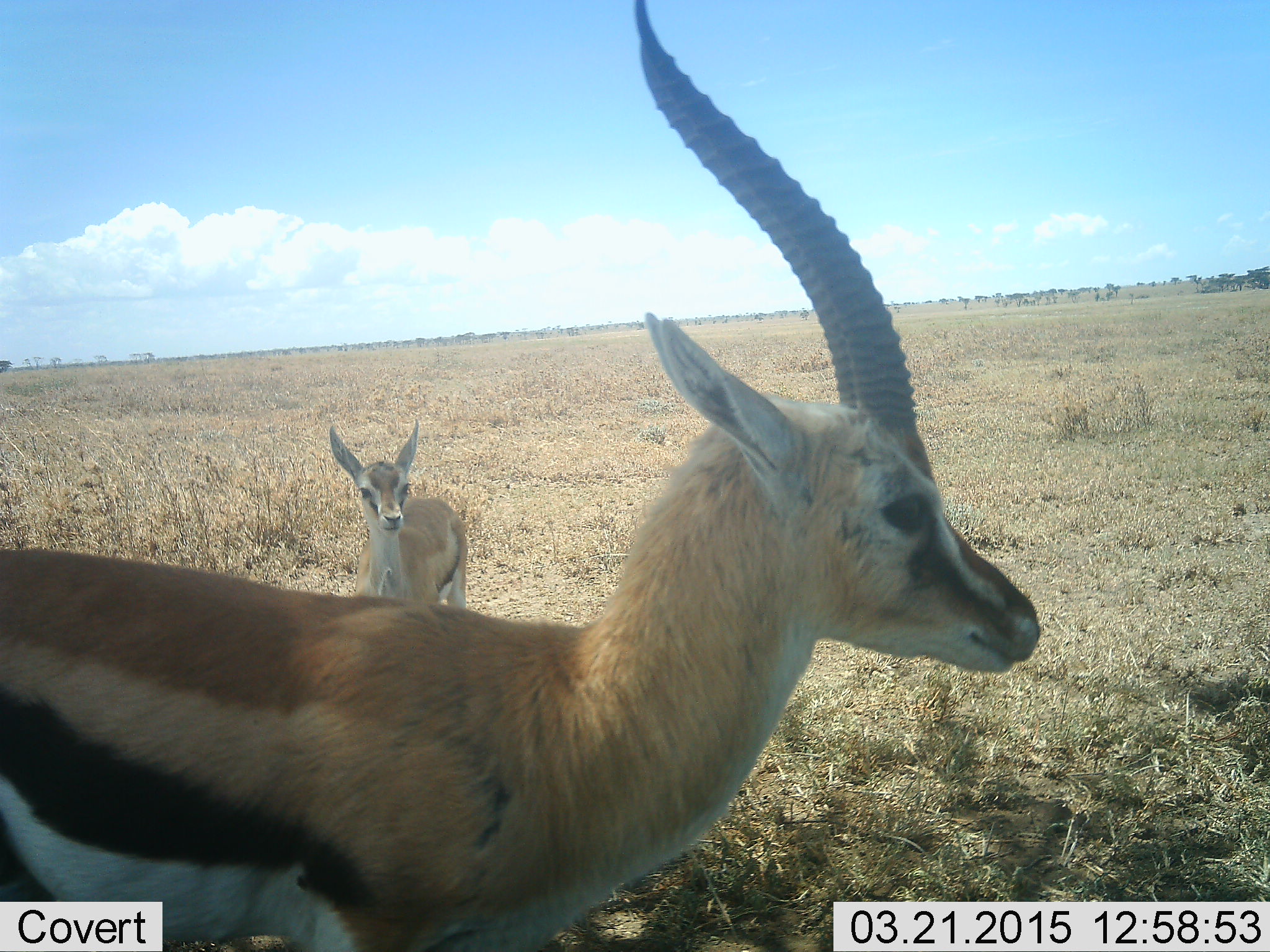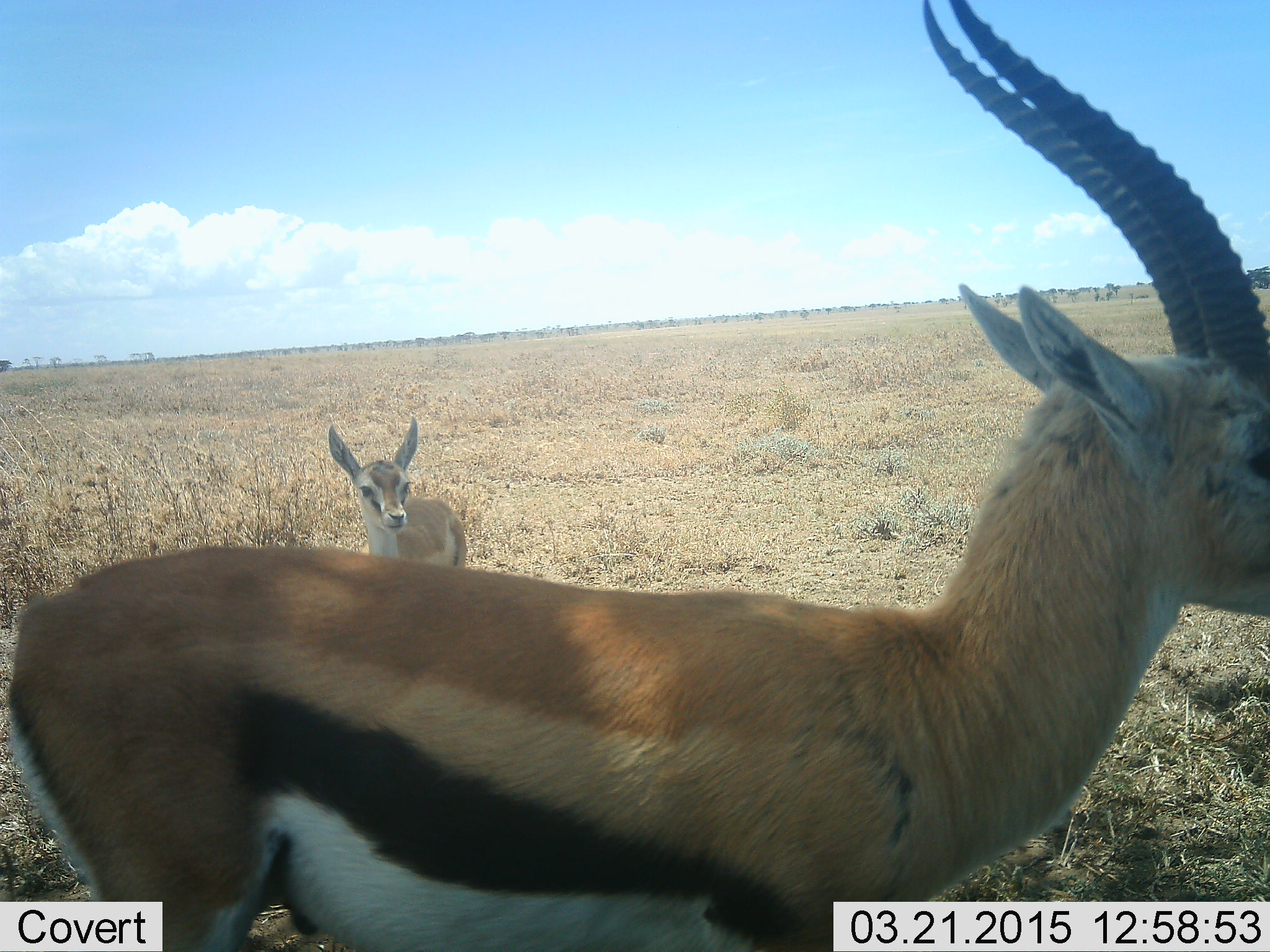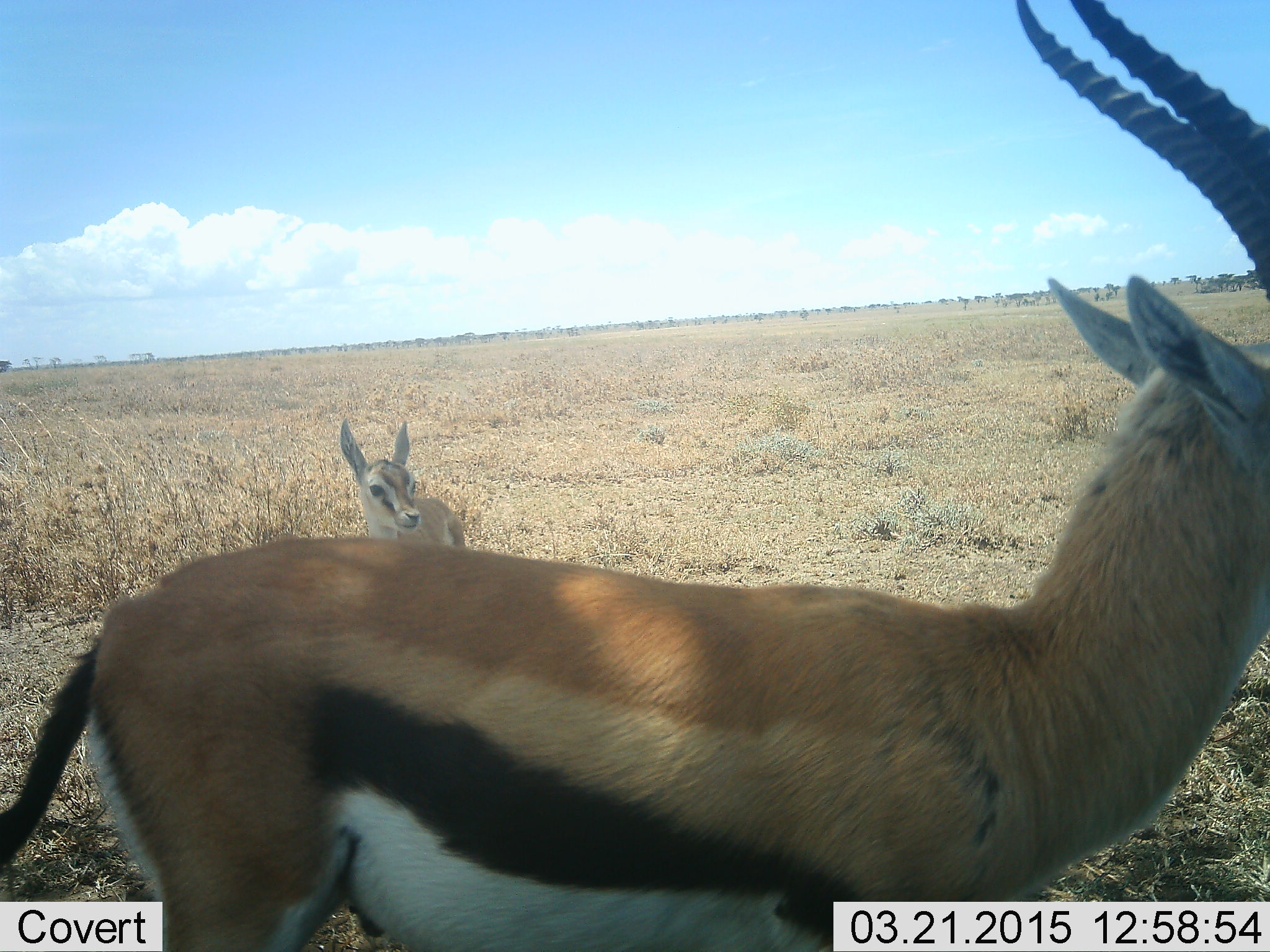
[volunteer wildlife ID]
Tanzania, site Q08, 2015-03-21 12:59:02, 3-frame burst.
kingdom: Animalia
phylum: Chordata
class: Mammalia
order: Artiodactyla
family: Bovidae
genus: Eudorcas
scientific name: Eudorcas thomsonii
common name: thomson's gazelle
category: gazellethomsons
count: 2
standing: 100%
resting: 0%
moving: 60%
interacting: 0%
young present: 90%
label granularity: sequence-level